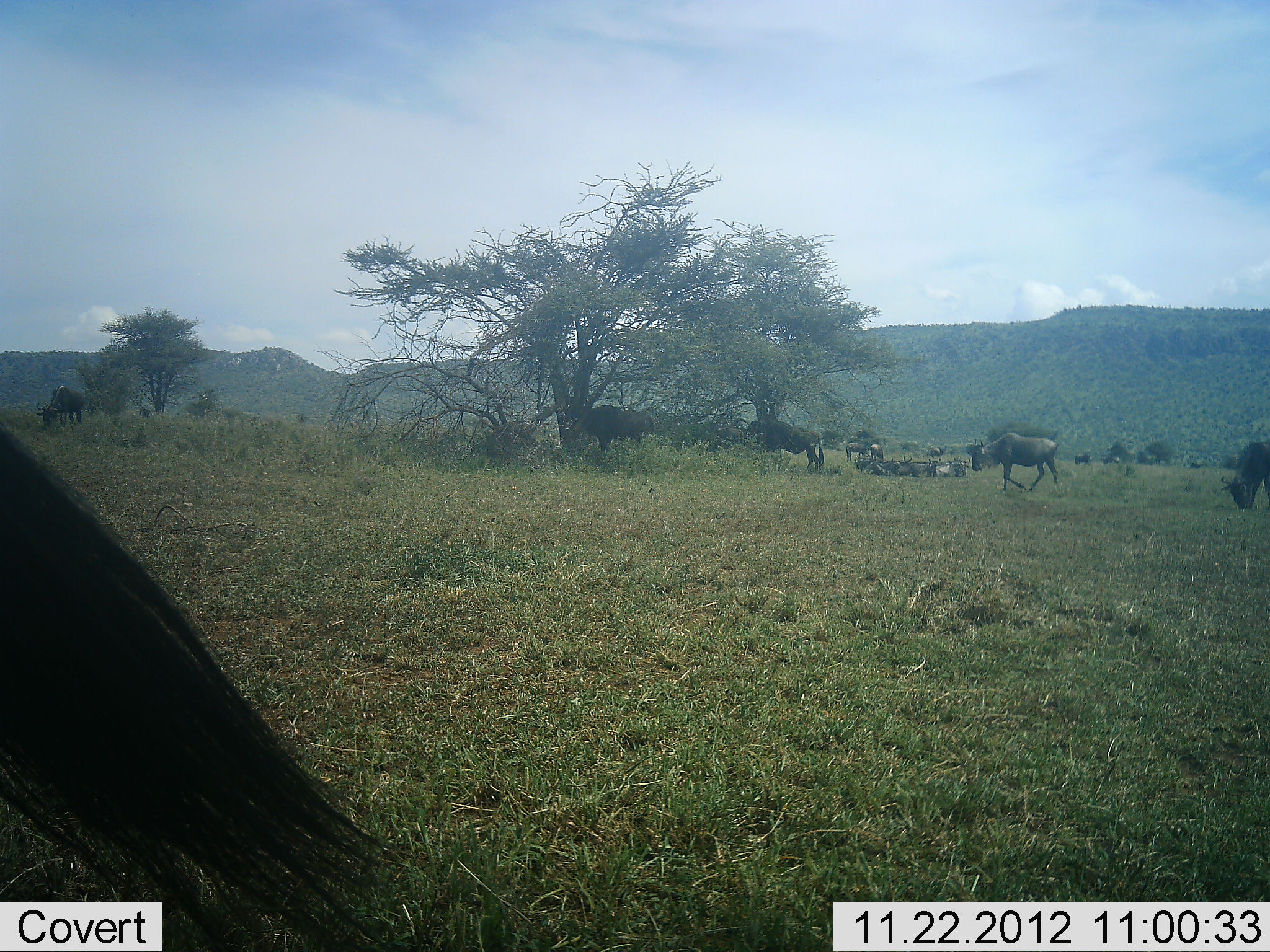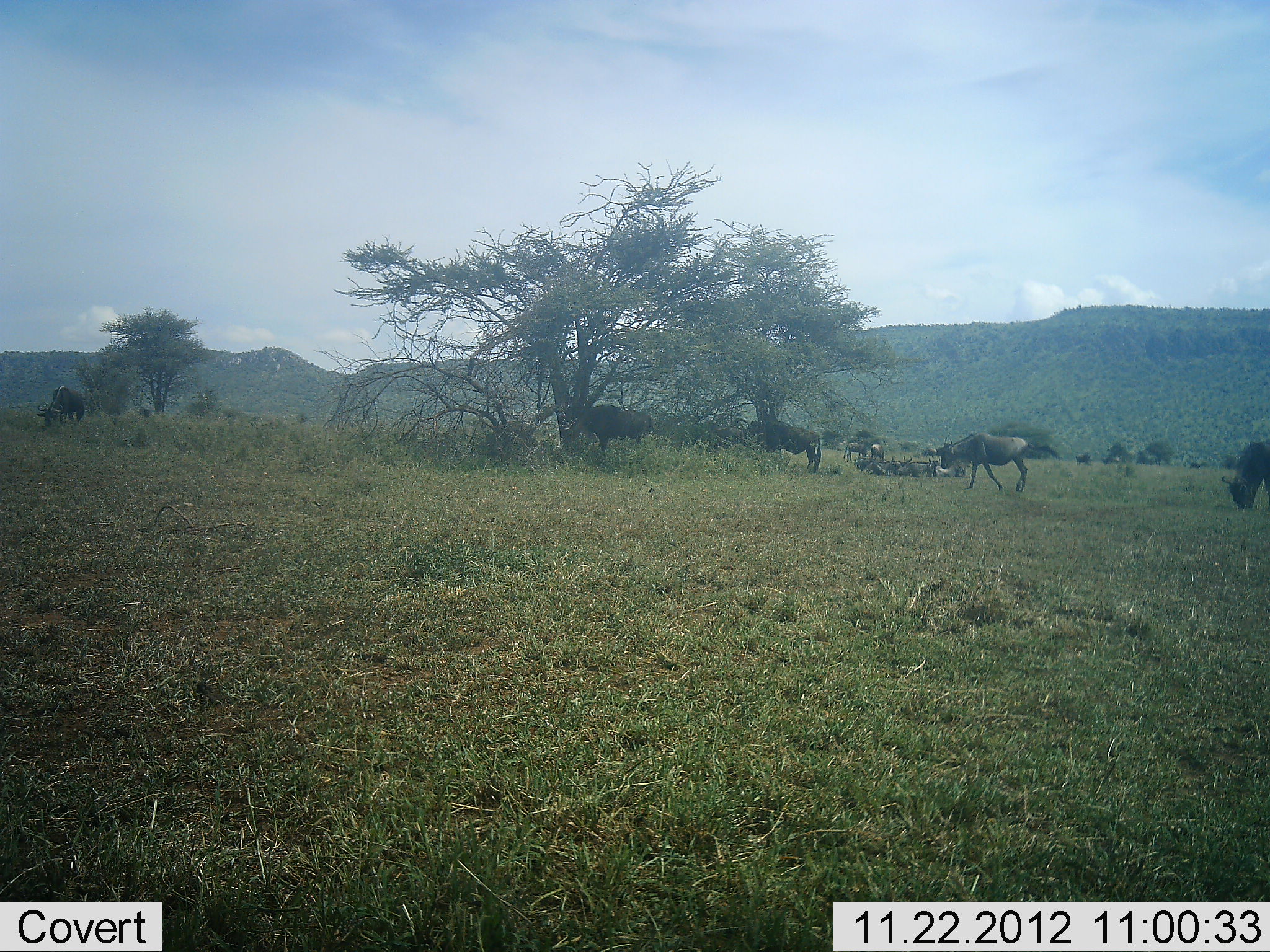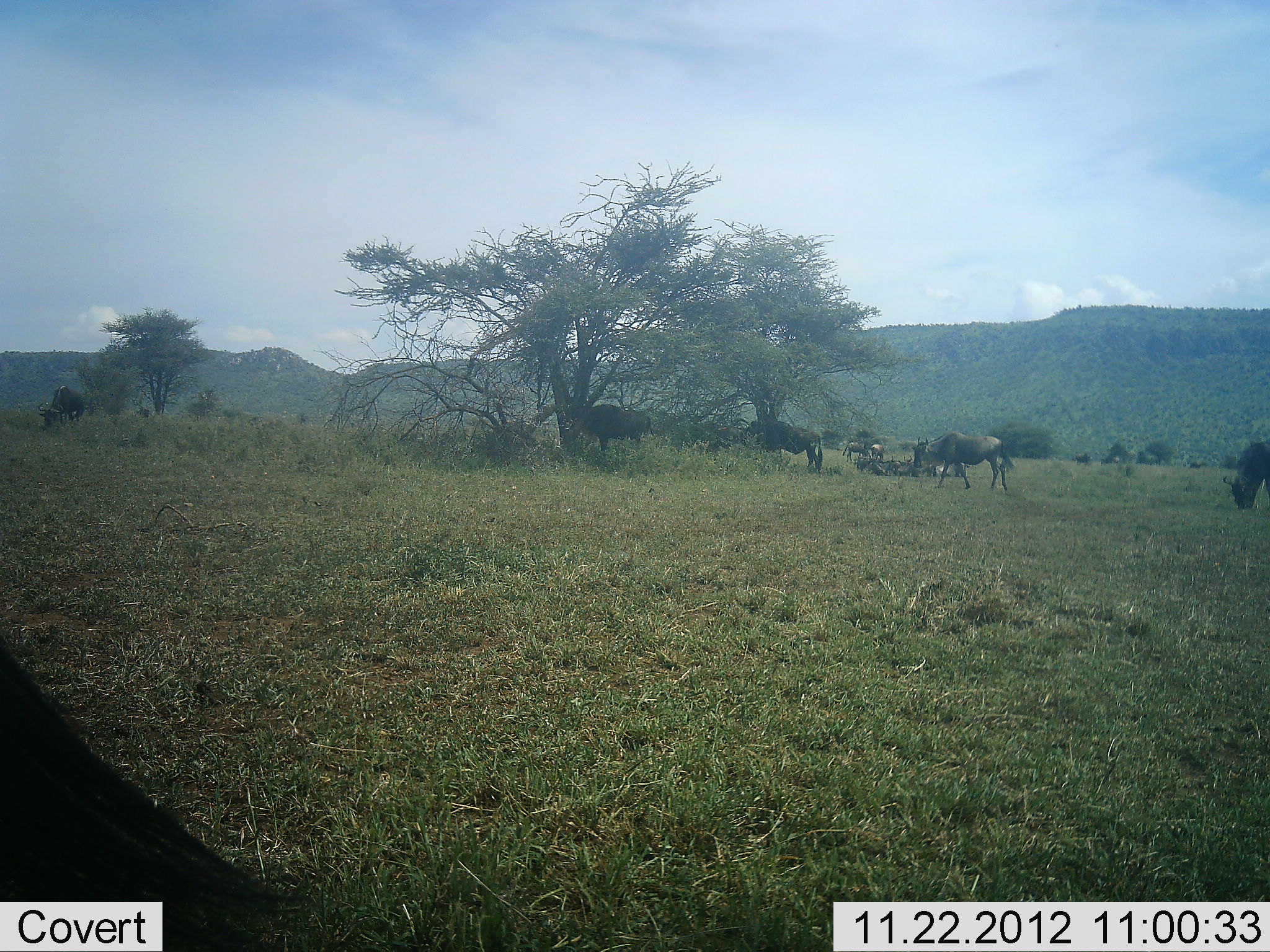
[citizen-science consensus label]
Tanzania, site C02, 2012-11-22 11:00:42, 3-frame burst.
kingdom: Animalia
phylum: Chordata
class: Mammalia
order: Artiodactyla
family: Bovidae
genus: Connochaetes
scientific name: Connochaetes taurinus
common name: blue wildebeest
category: wildebeest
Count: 10.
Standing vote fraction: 43%.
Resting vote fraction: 57%.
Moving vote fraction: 70%.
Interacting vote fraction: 0%.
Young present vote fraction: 0%.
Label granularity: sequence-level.